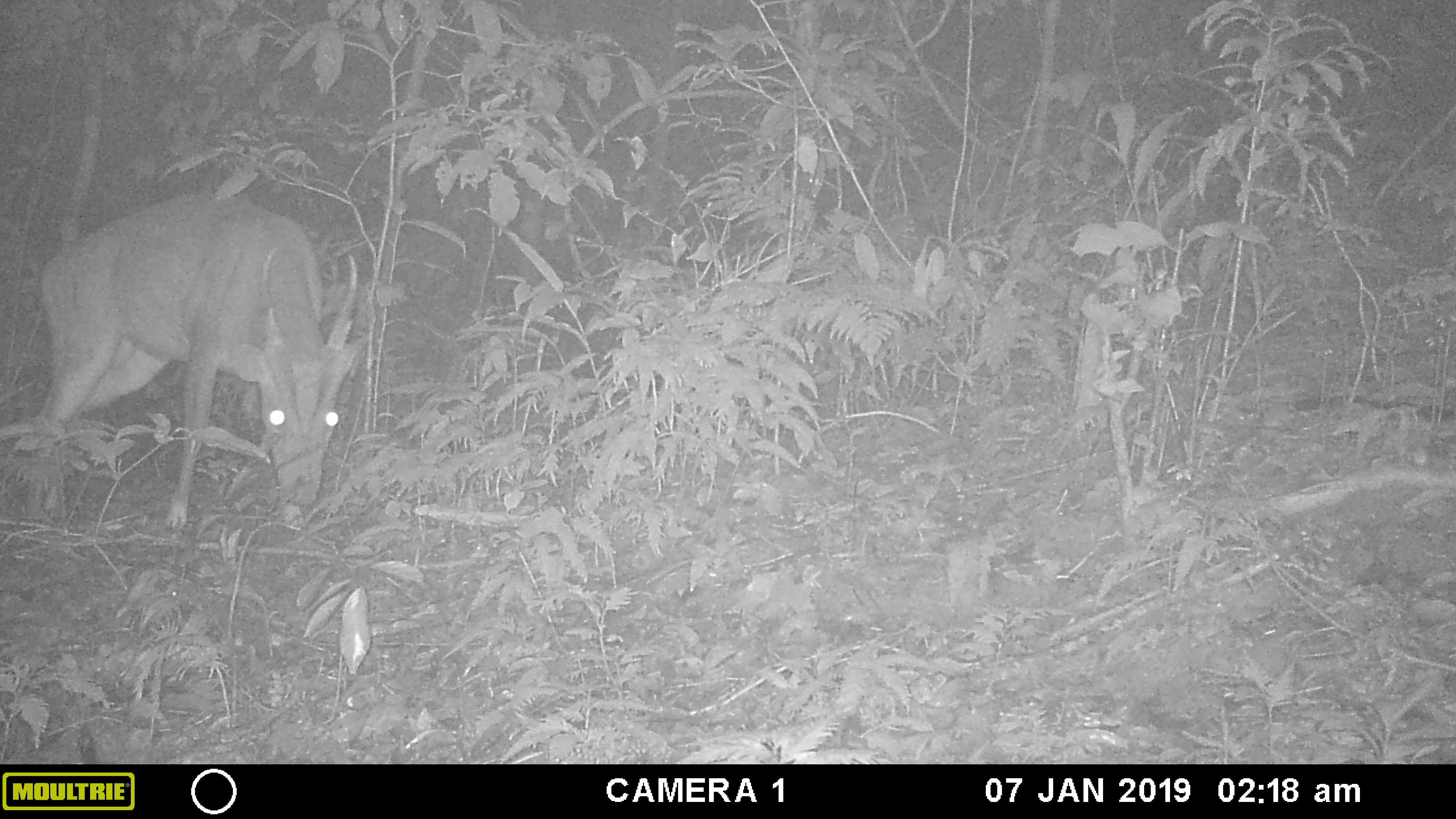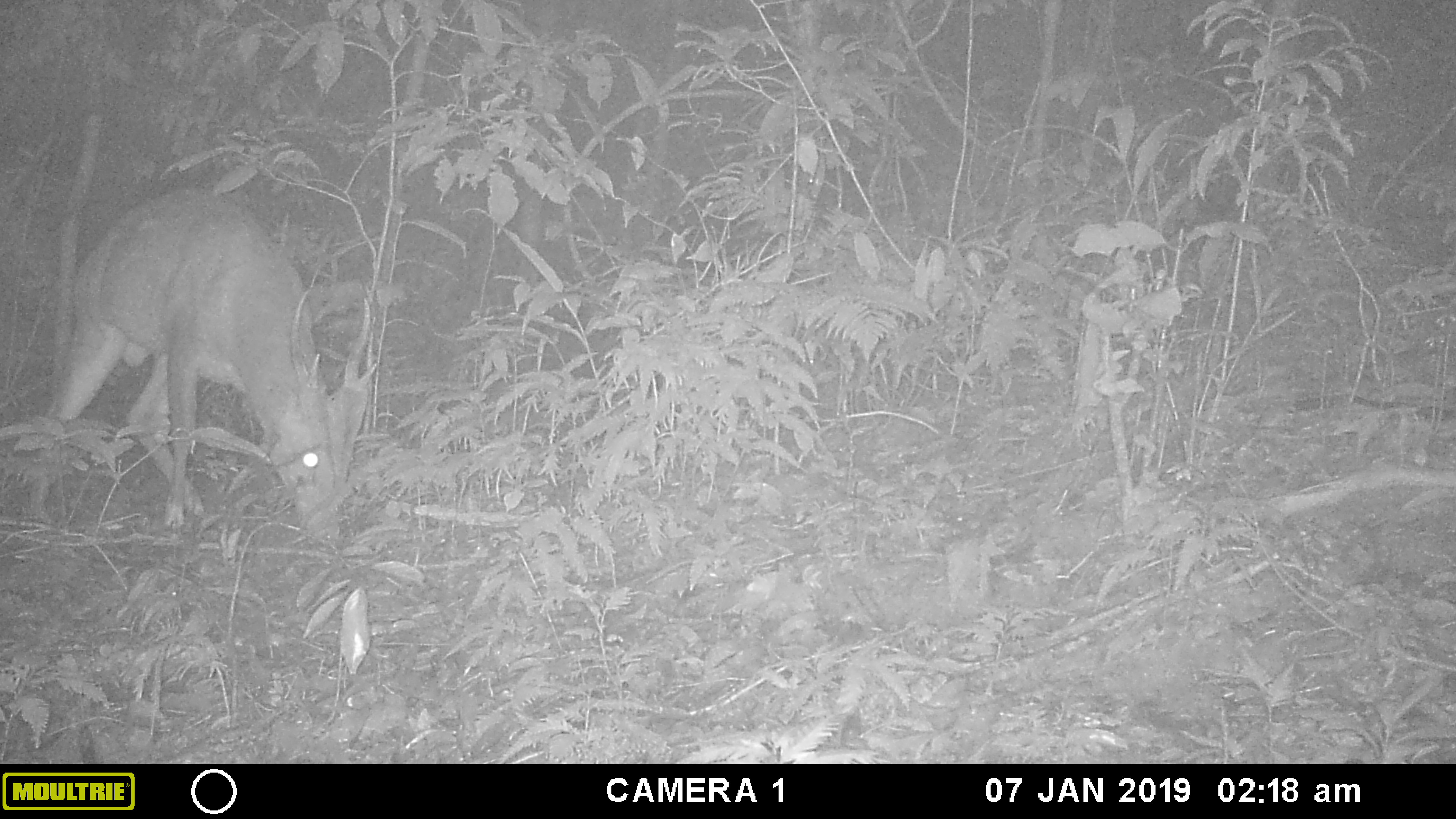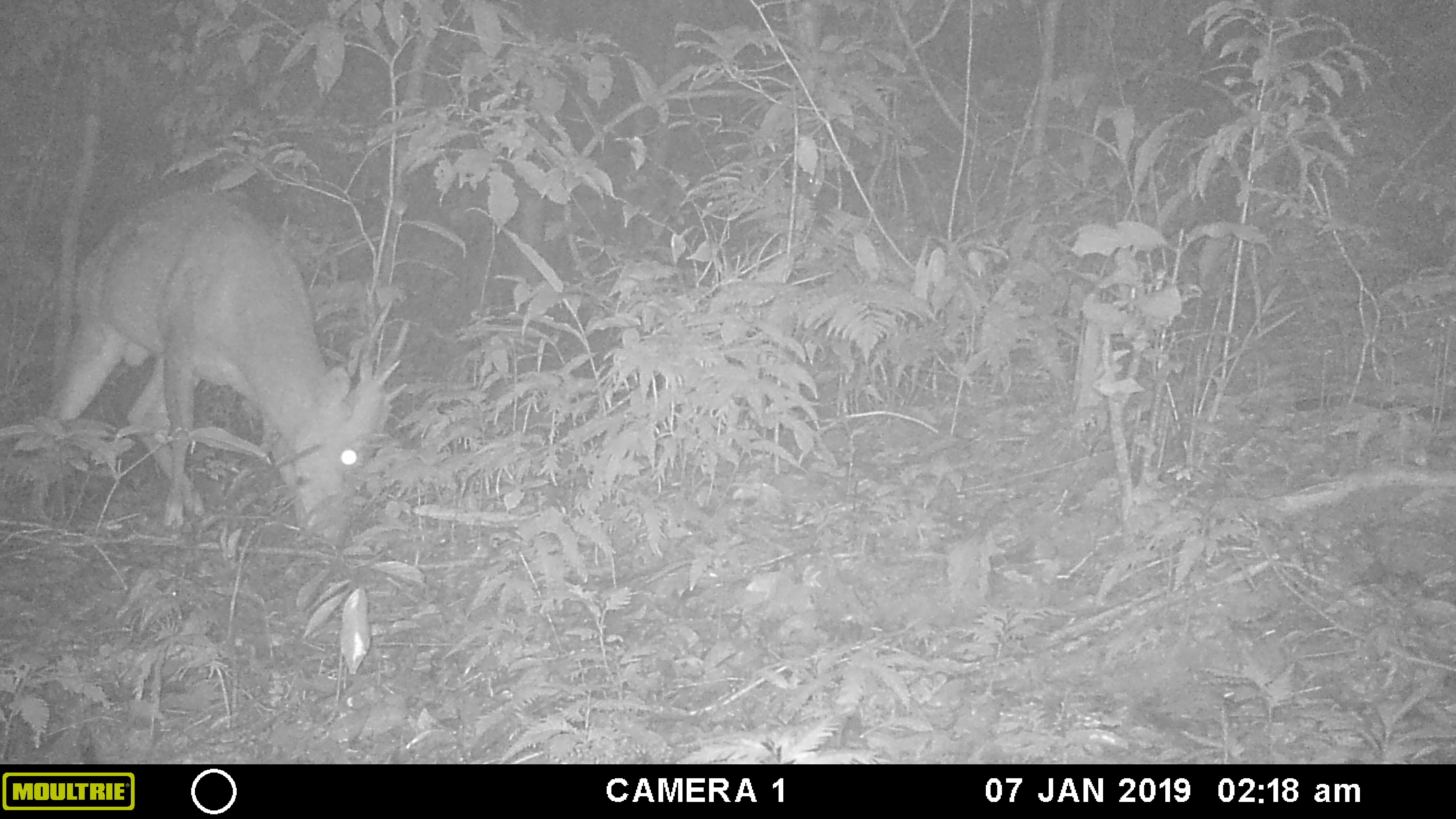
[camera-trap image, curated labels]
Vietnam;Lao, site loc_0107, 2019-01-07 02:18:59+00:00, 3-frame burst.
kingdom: Animalia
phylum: Chordata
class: Mammalia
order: Artiodactyla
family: Cervidae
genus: Muntiacus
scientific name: Muntiacus vuquangensis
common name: large-antlered muntjac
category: large antlered muntjac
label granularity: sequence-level